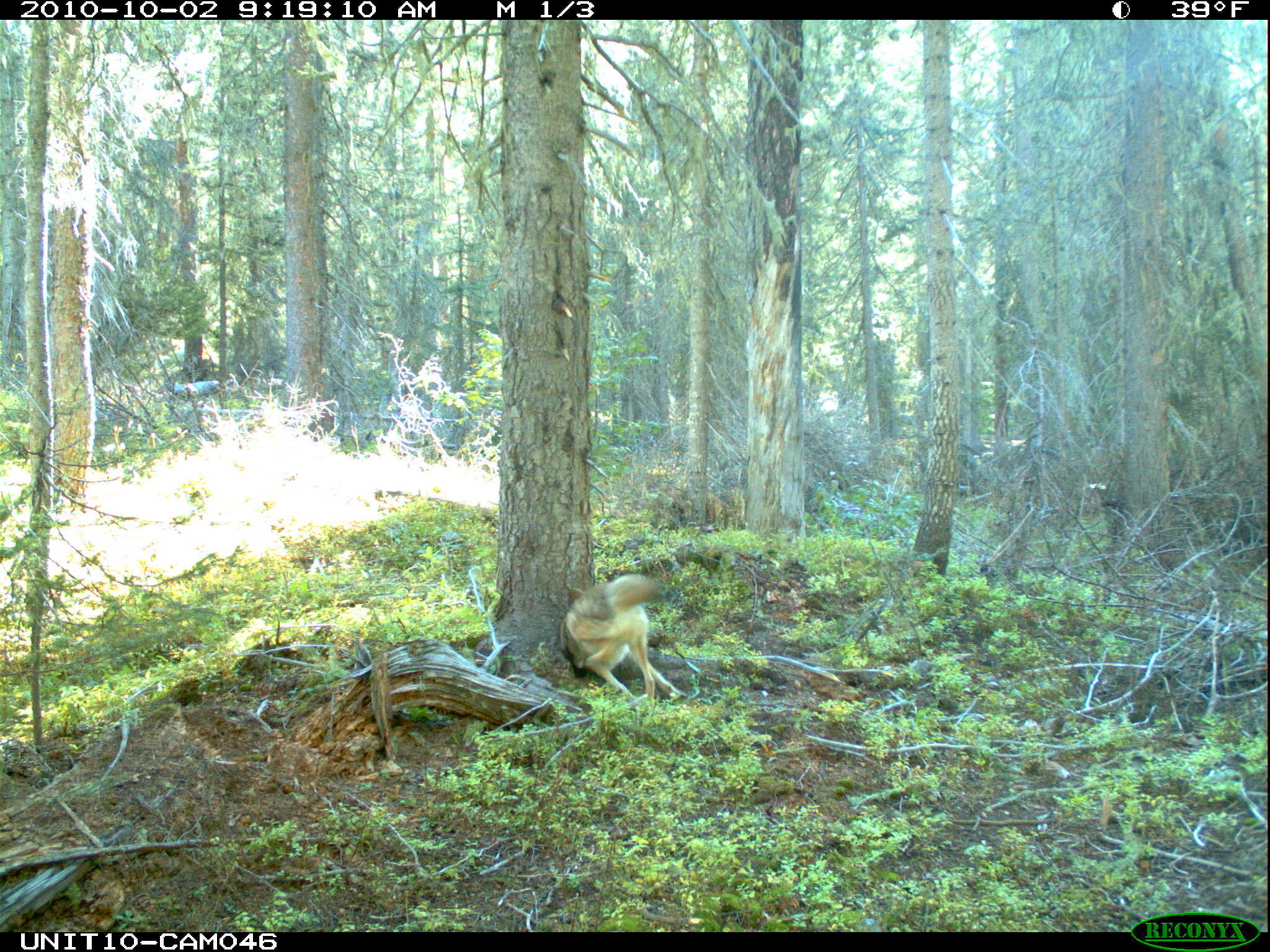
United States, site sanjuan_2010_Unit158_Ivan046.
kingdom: Animalia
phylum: Chordata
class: Mammalia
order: Carnivora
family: Canidae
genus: Canis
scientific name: Canis latrans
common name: coyote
Canis latrans (coyote).